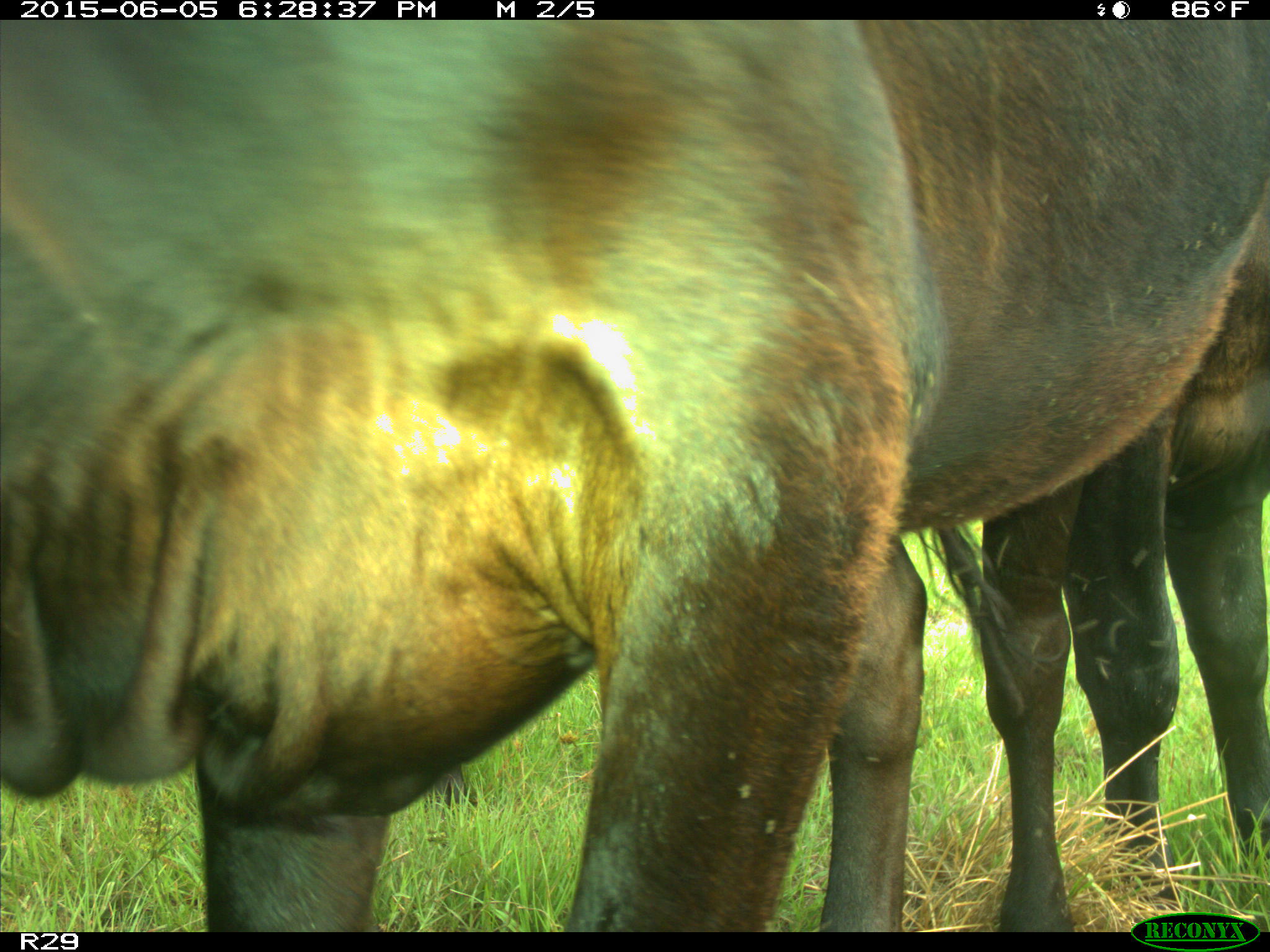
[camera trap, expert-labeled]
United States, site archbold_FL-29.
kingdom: Animalia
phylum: Chordata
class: Mammalia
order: Artiodactyla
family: Bovidae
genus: Bos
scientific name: Bos taurus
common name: domestic cow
Bos taurus (domestic cow).